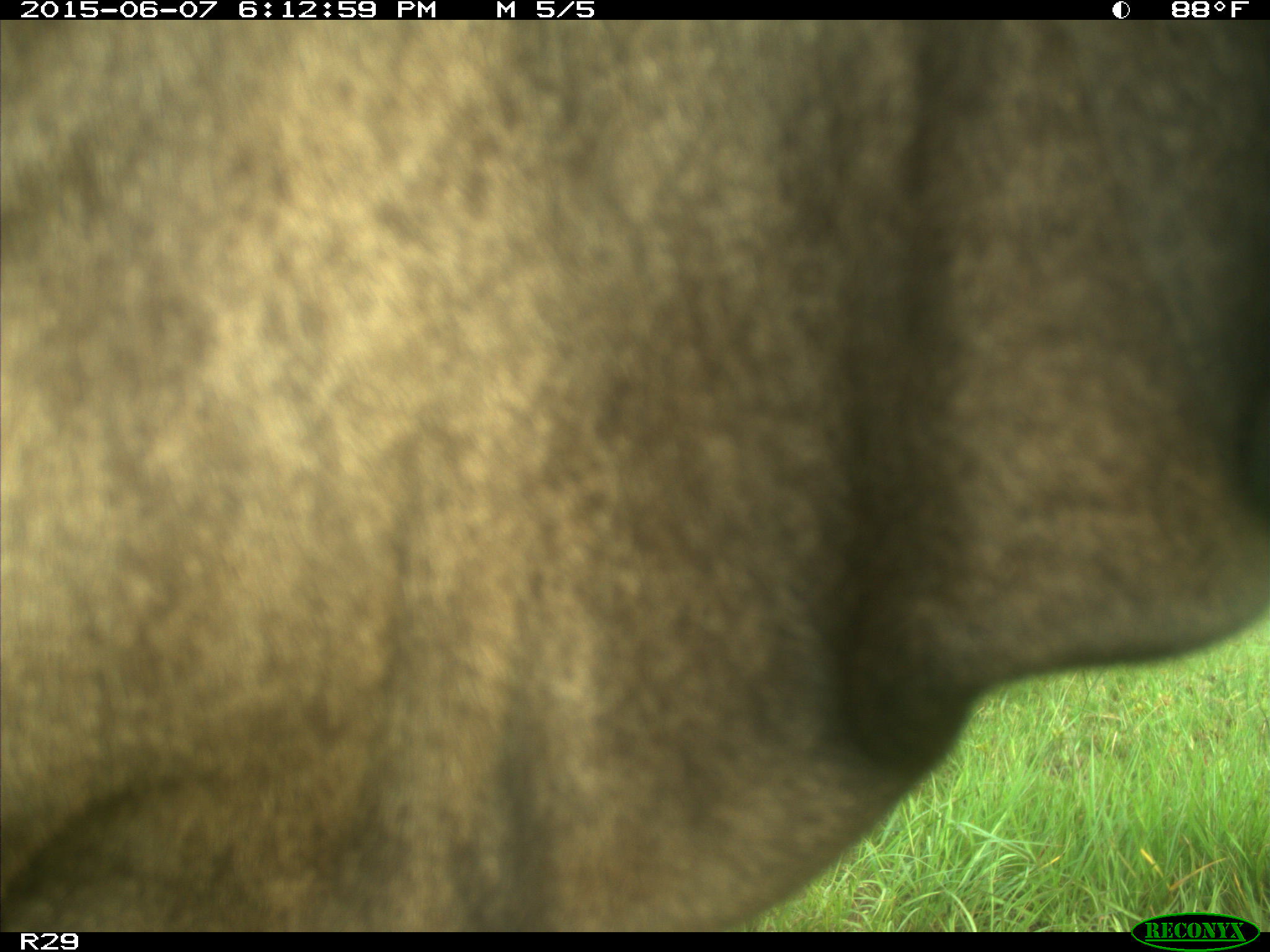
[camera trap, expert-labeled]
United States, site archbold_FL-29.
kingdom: Animalia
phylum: Chordata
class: Mammalia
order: Artiodactyla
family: Bovidae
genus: Bos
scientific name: Bos taurus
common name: domestic cow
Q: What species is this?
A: Bos taurus (domestic cow).